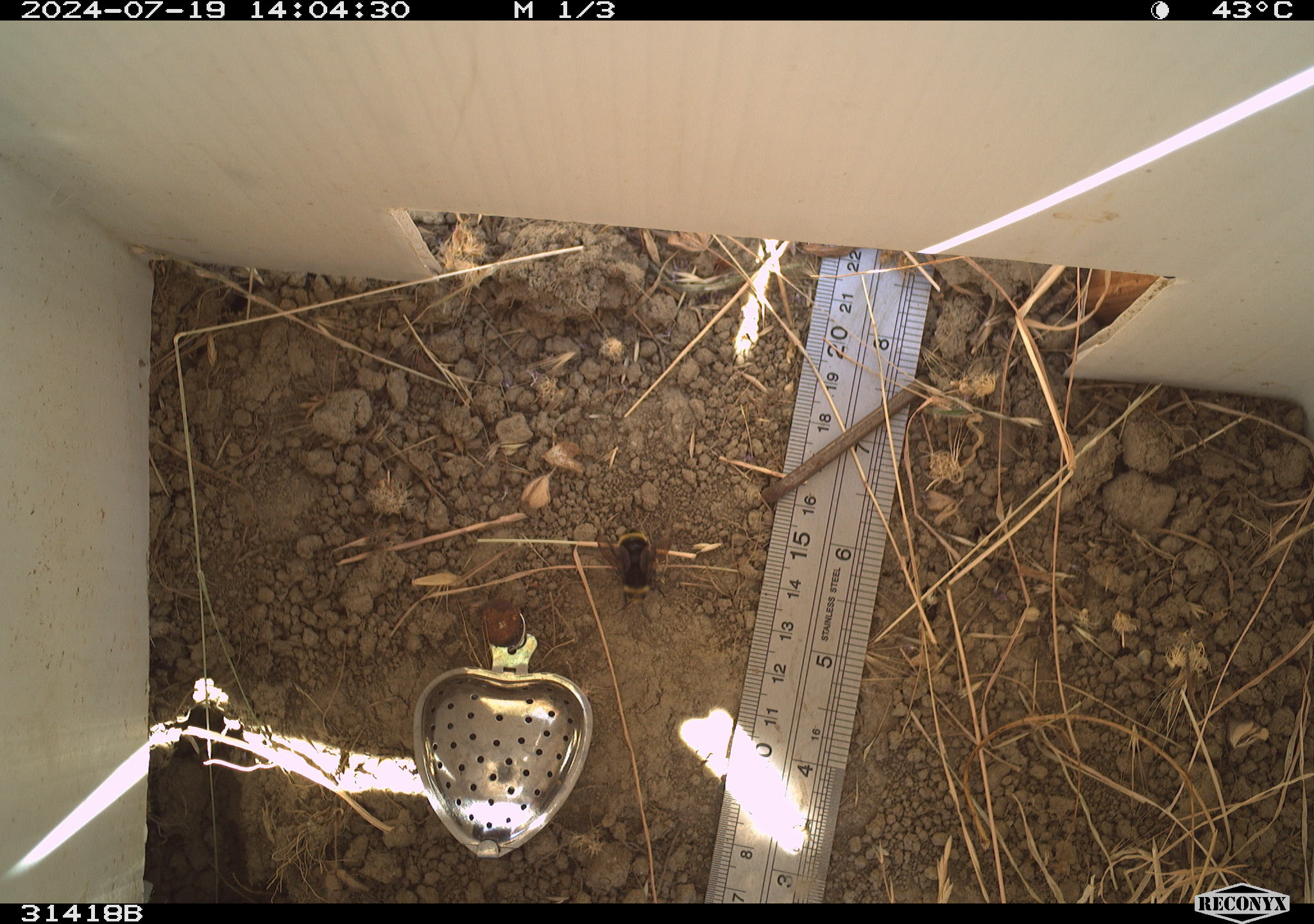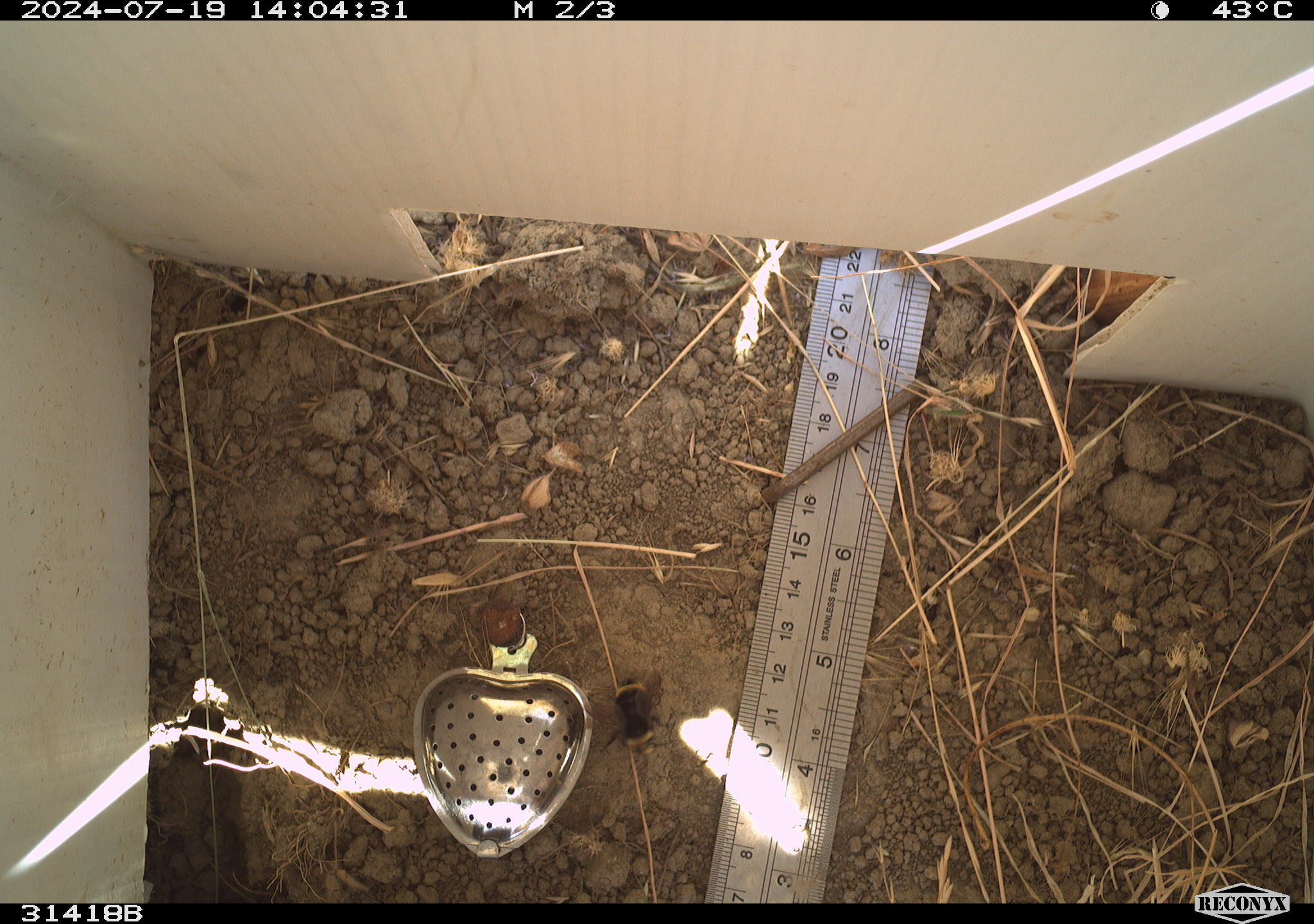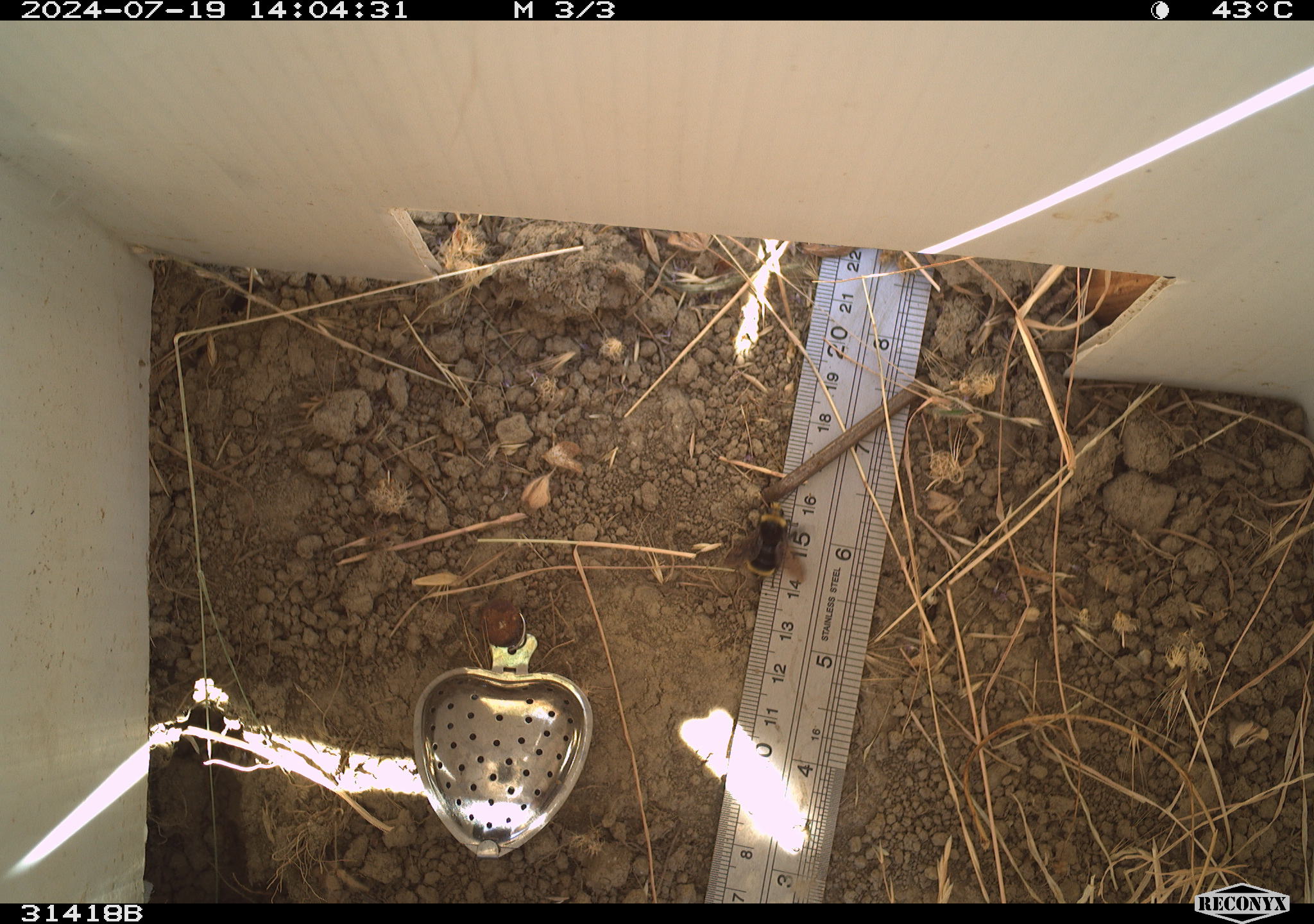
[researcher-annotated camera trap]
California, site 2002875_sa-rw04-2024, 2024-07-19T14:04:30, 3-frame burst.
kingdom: Animalia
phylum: Arthropoda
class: Insecta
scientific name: Insecta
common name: insect